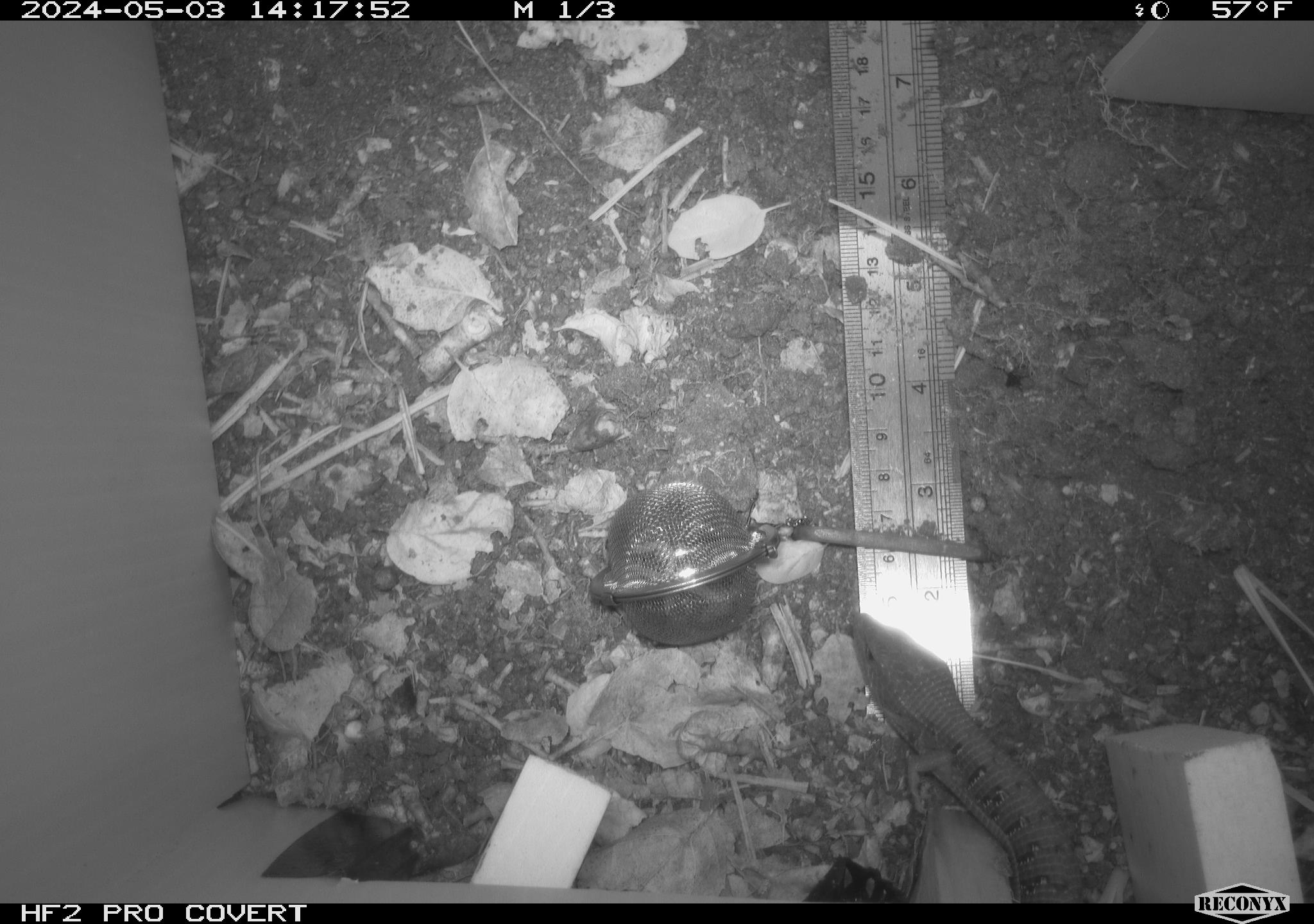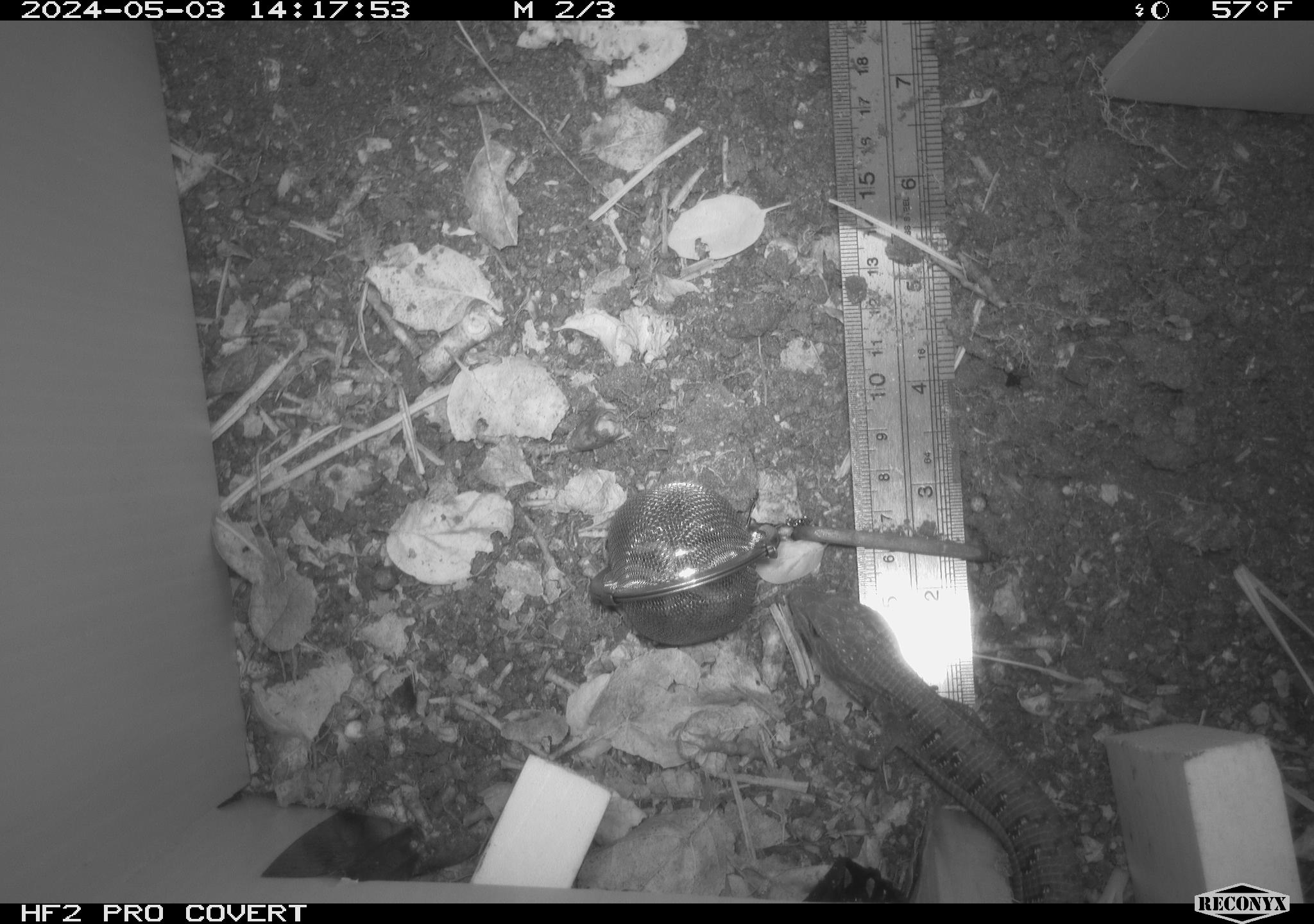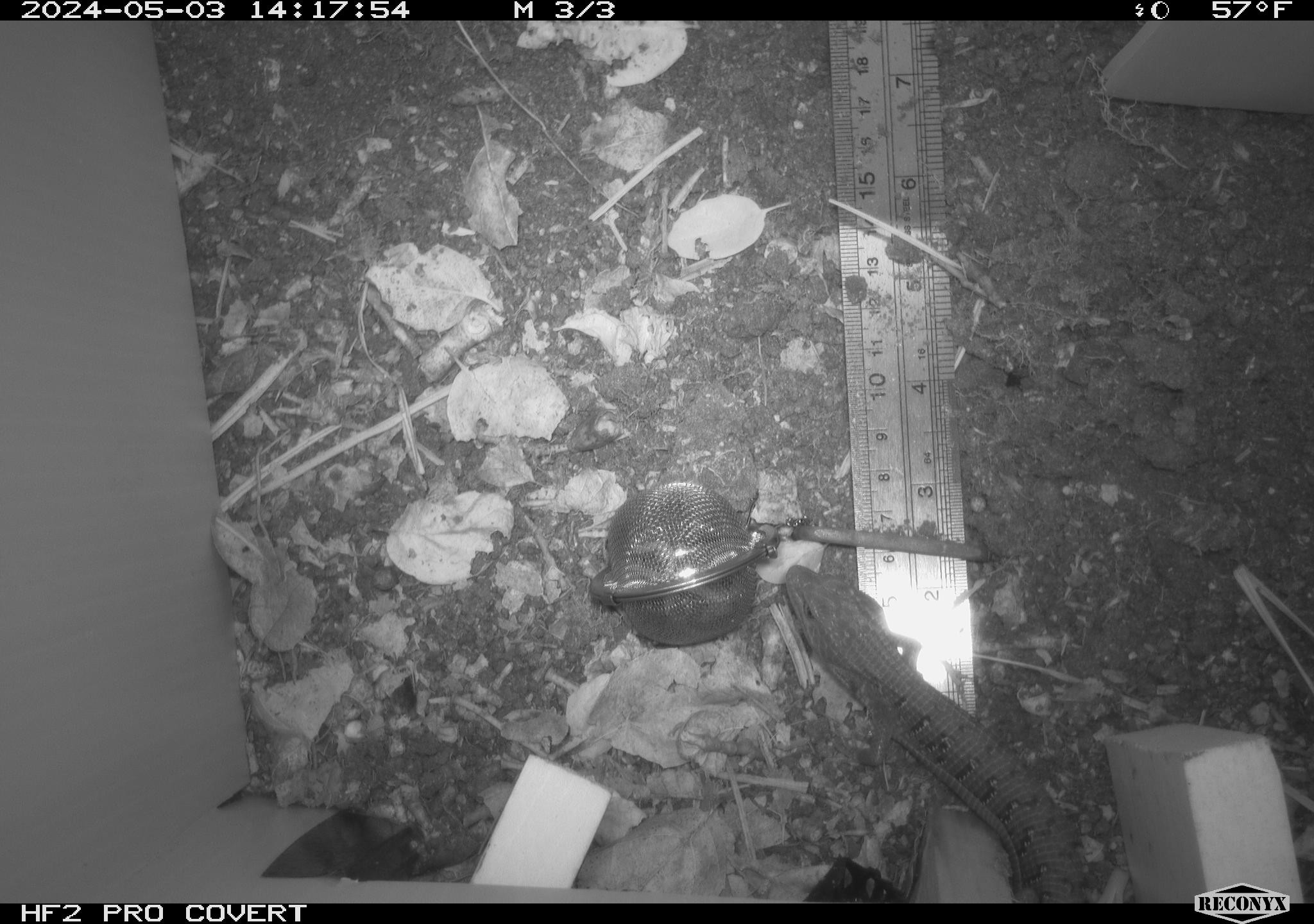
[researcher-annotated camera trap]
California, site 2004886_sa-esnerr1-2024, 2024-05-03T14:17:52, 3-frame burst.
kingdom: Animalia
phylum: Chordata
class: Reptilia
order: Squamata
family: Scincidae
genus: Plestiodon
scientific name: Plestiodon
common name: blue-tailed skinks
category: plestiodon species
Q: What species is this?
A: Plestiodon species (blue-tailed skinks) (Plestiodon).